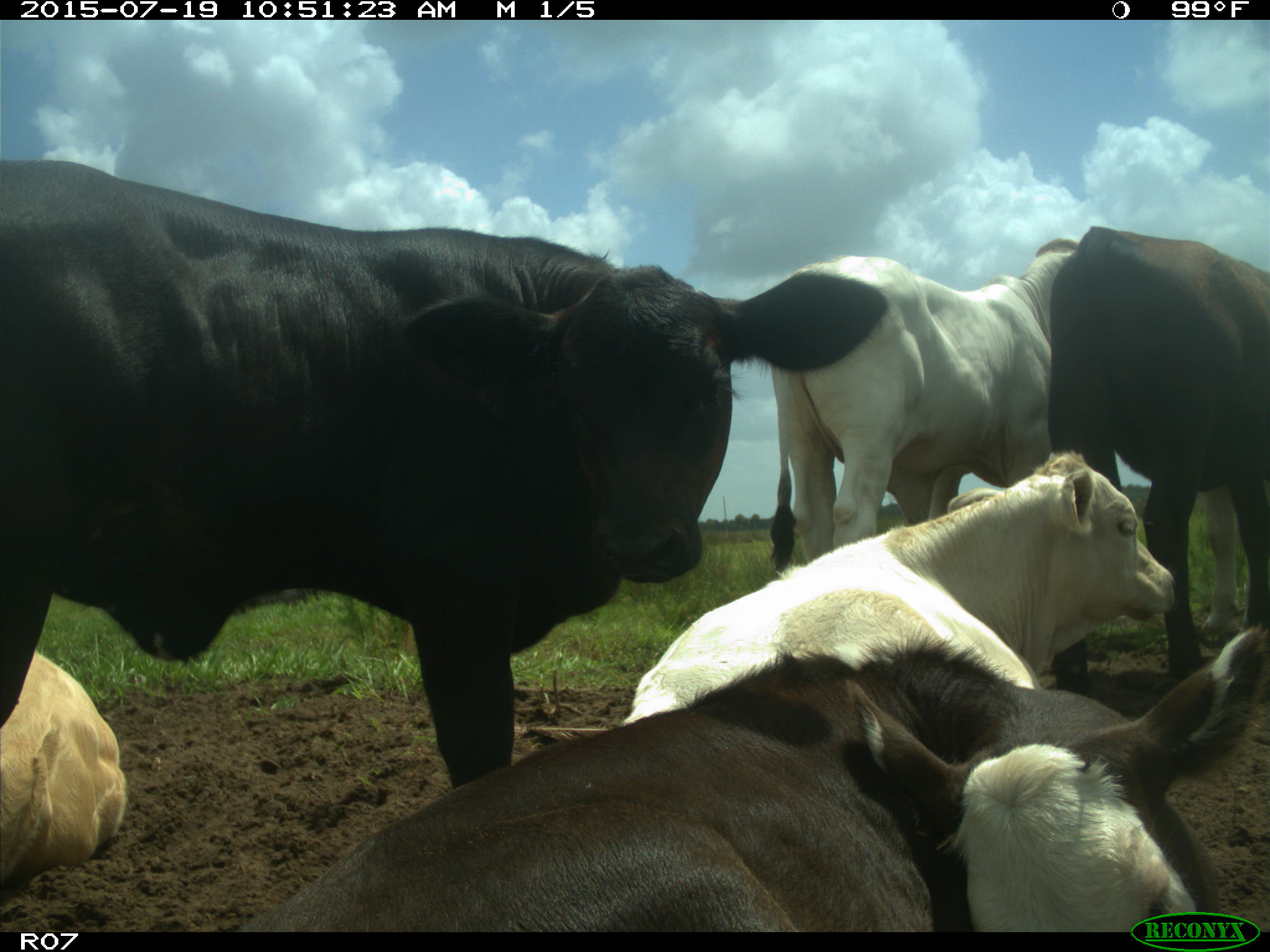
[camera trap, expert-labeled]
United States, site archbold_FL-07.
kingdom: Animalia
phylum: Chordata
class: Mammalia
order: Artiodactyla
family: Bovidae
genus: Bos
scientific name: Bos taurus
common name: domestic cow